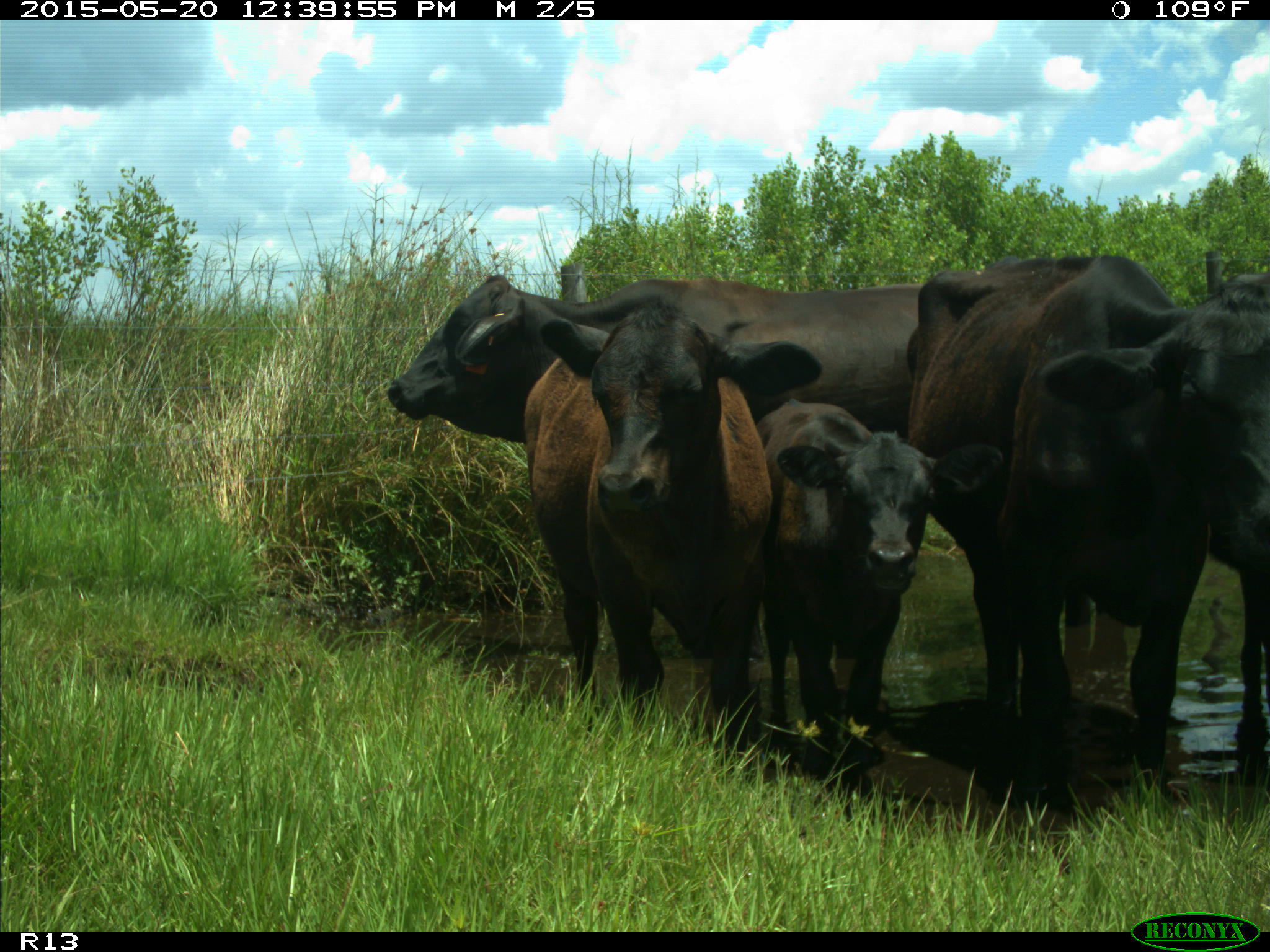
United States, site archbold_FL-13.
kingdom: Animalia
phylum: Chordata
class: Mammalia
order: Artiodactyla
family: Bovidae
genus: Bos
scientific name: Bos taurus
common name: domestic cow